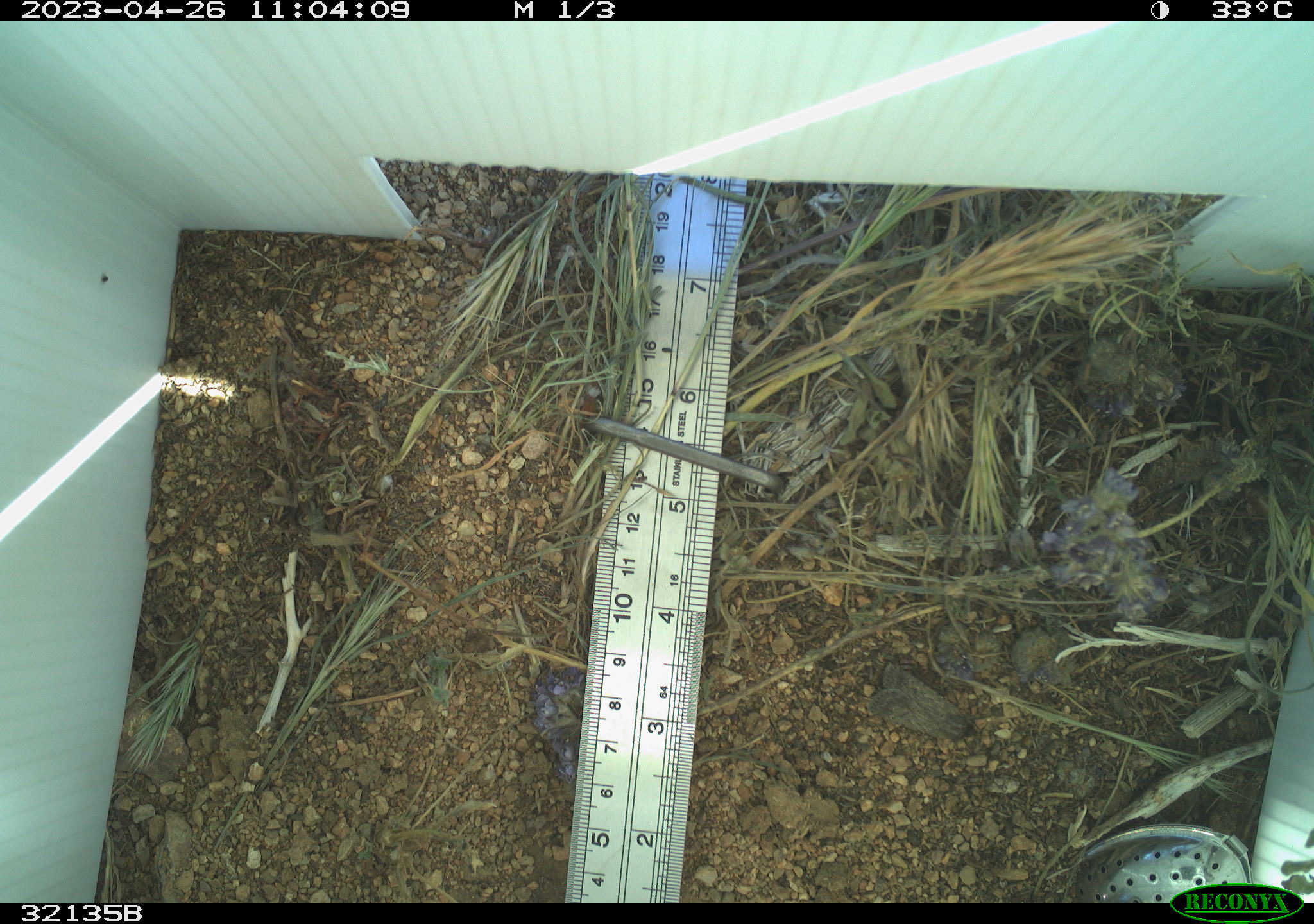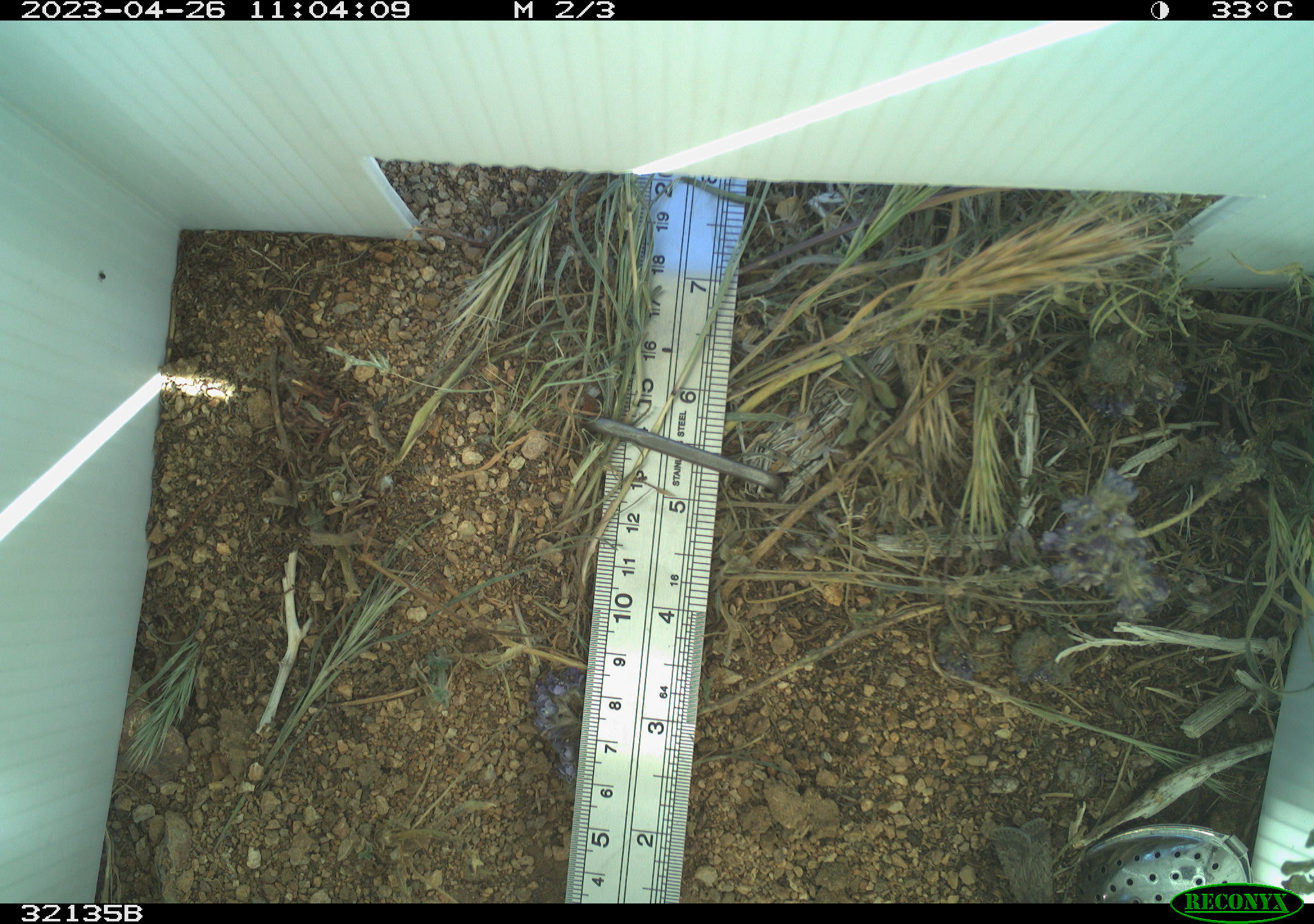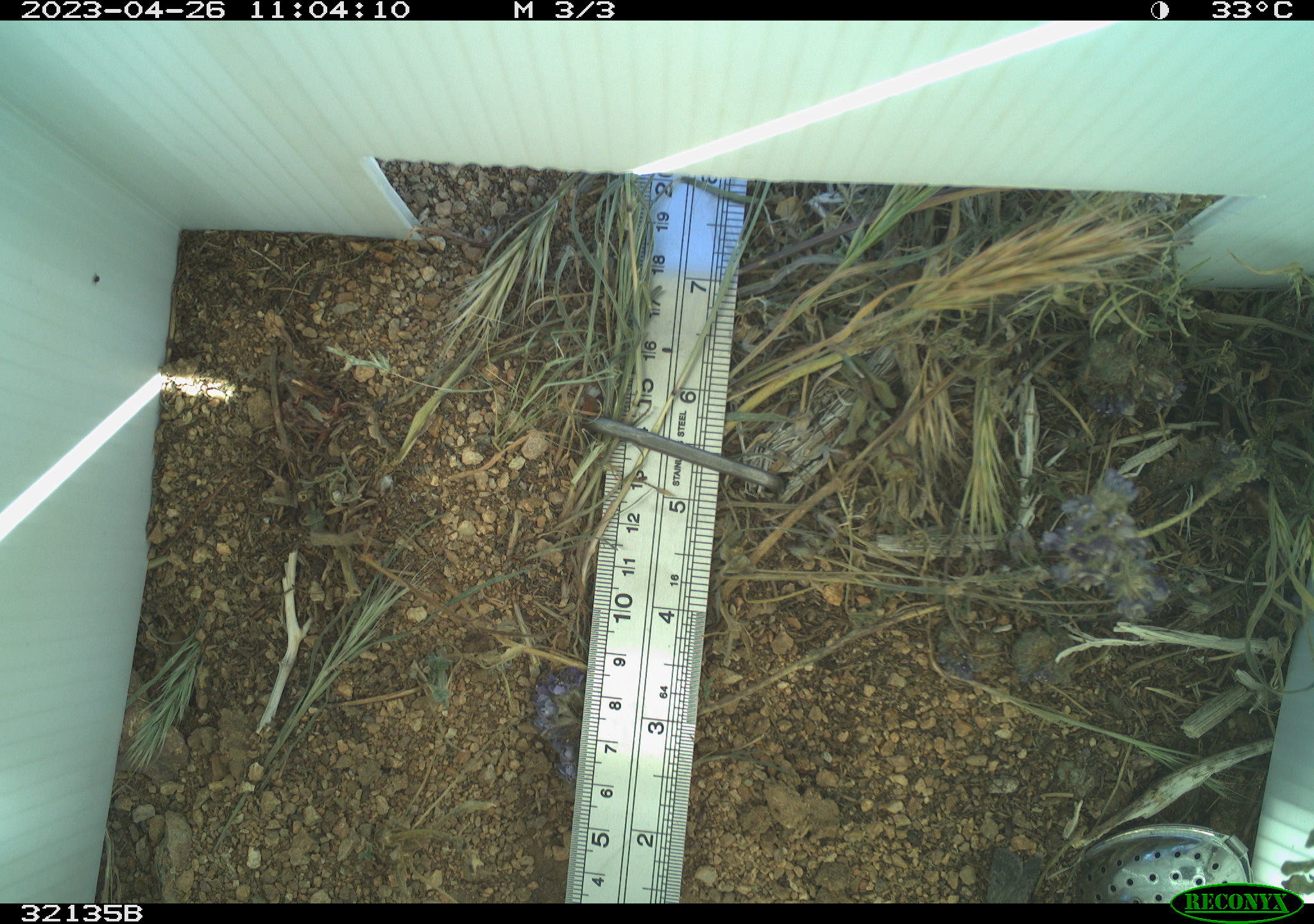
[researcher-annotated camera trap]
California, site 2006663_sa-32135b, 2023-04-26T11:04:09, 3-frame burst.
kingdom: Animalia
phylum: Arthropoda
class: Insecta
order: Lepidoptera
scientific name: Lepidoptera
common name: butterflies and moths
Butterflies and moths (Lepidoptera).